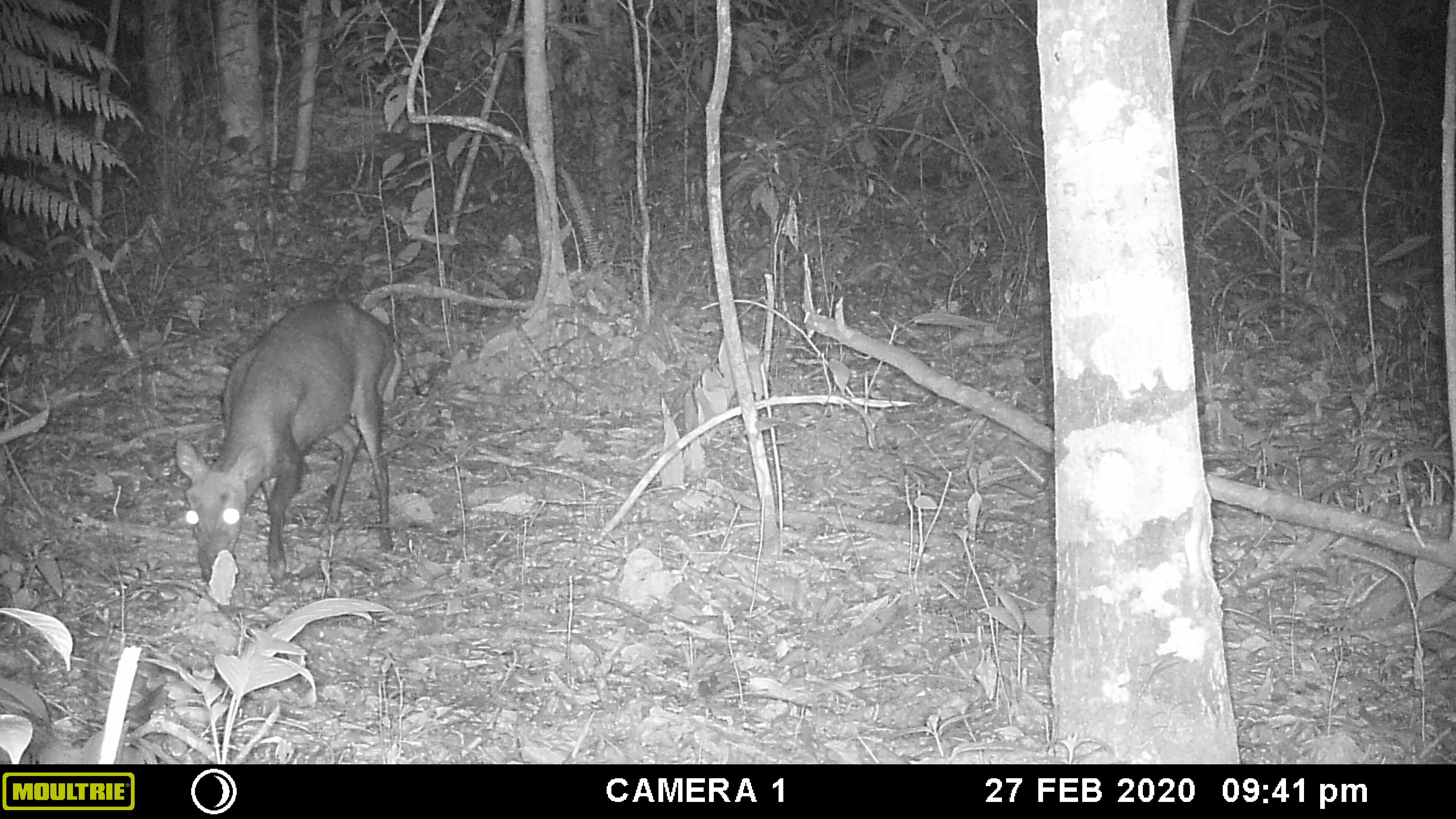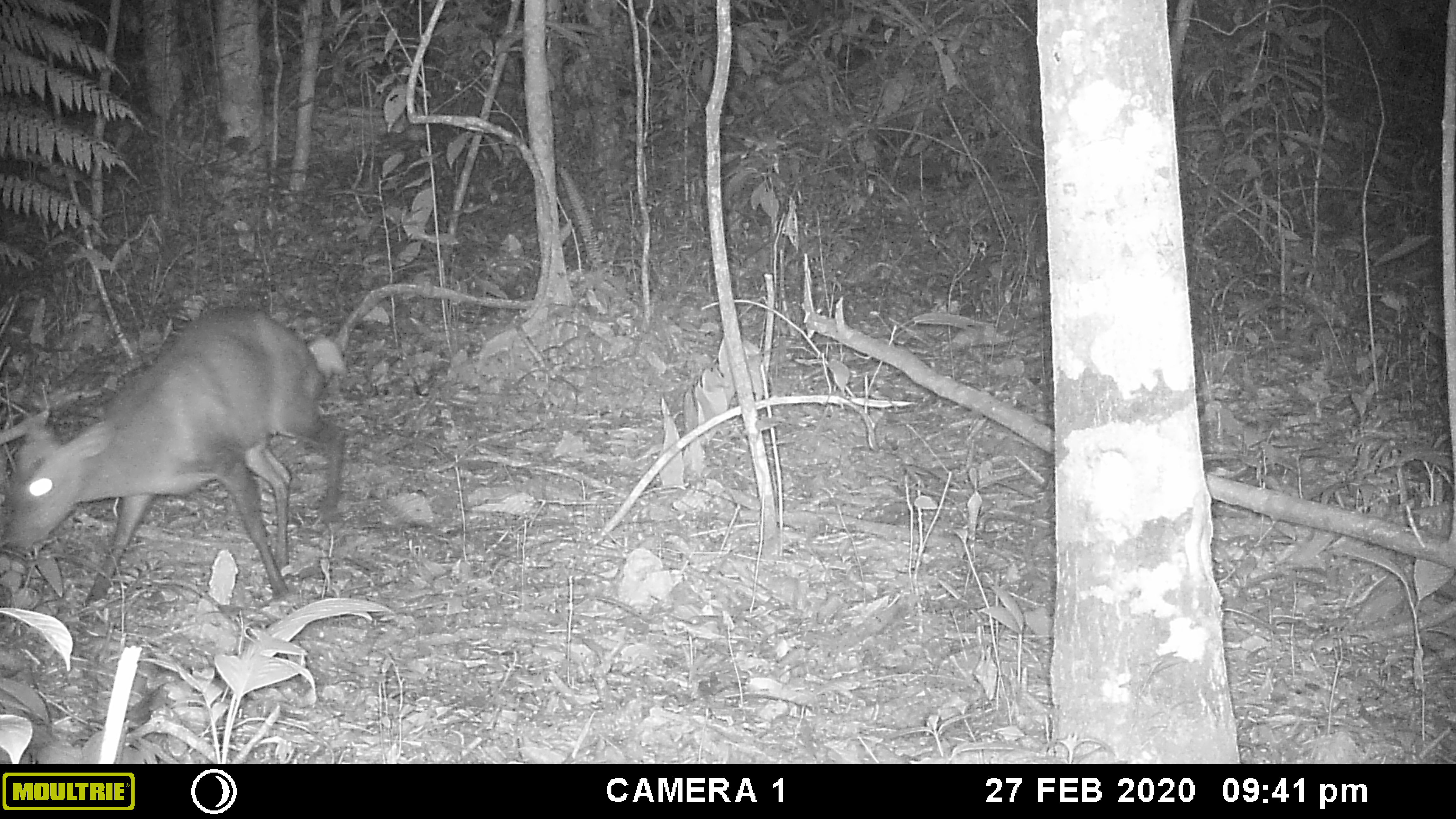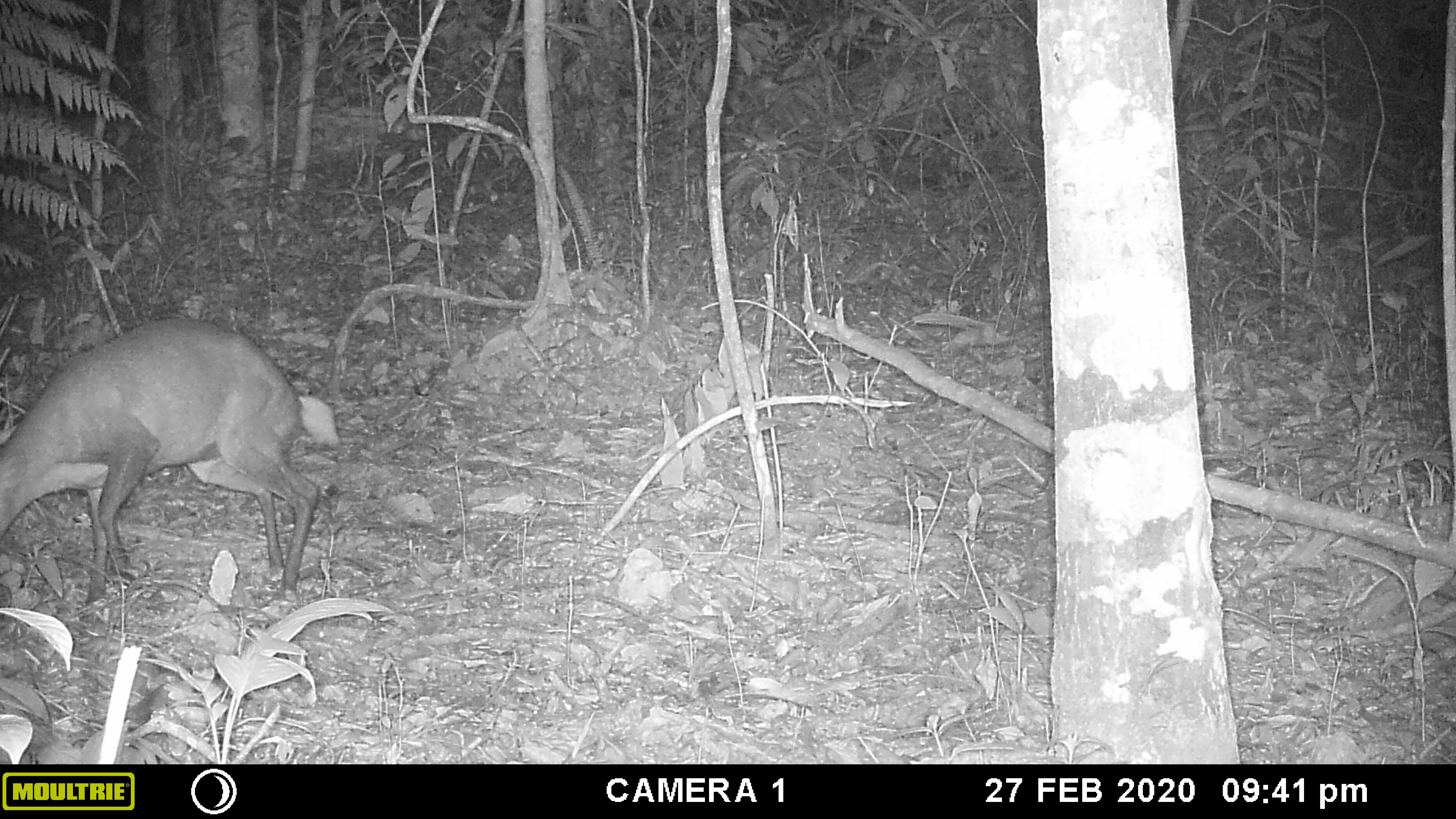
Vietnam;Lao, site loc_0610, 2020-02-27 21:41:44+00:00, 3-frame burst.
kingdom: Animalia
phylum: Chordata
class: Mammalia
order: Artiodactyla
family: Cervidae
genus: Muntiacus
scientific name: Muntiacus rooseveltorum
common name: roosevelt's muntjac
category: roosevelts muntjac group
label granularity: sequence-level